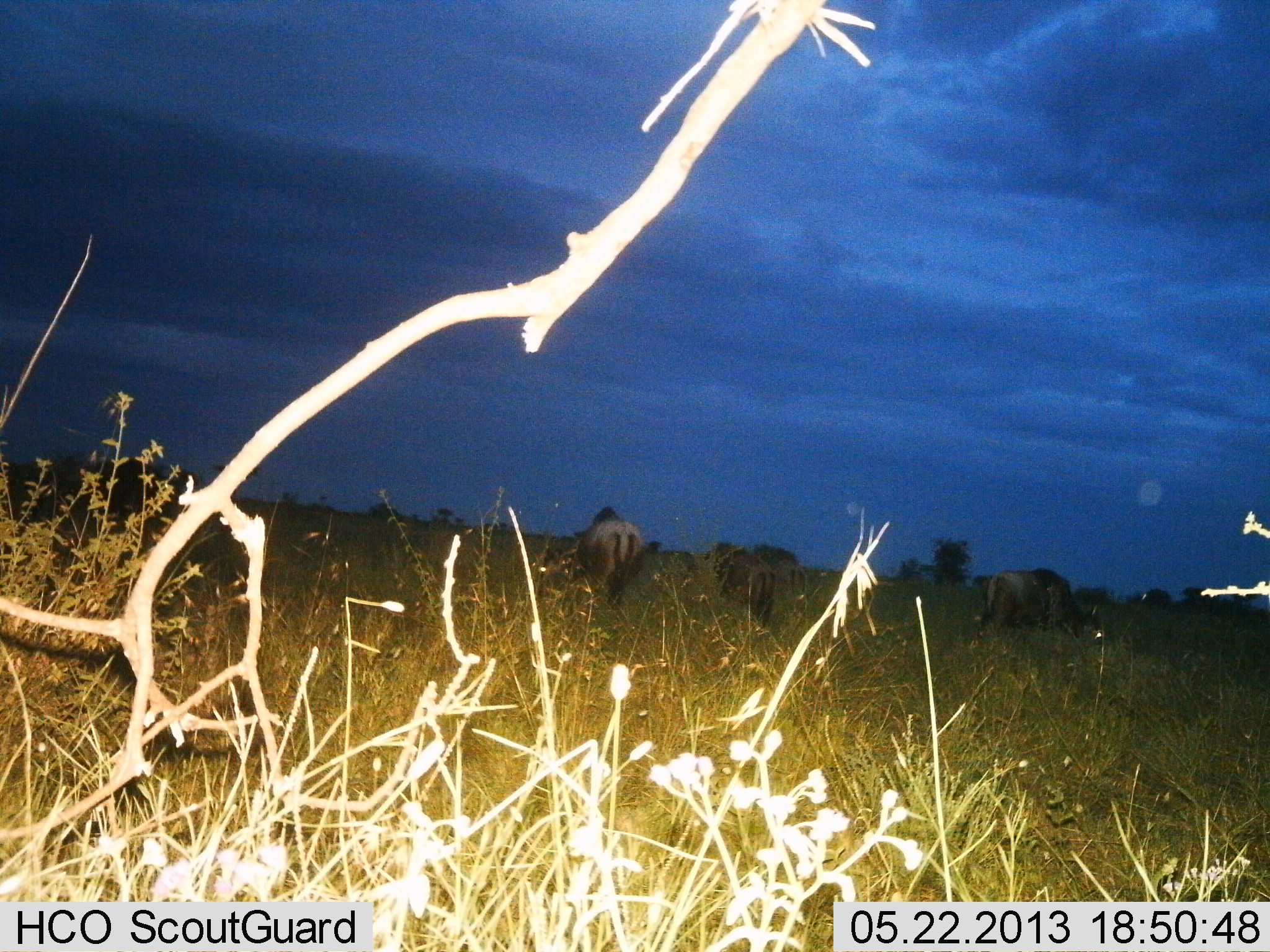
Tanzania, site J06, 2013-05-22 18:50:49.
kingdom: Animalia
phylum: Chordata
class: Mammalia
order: Artiodactyla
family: Bovidae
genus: Connochaetes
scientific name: Connochaetes taurinus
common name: blue wildebeest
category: wildebeest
Wildebeest (blue wildebeest) (Connochaetes taurinus), count 3. Behavior (volunteer vote fractions): standing 19%, resting 0%, moving 38%, interacting 0%. Young present (vote fraction): 0%. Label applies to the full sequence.